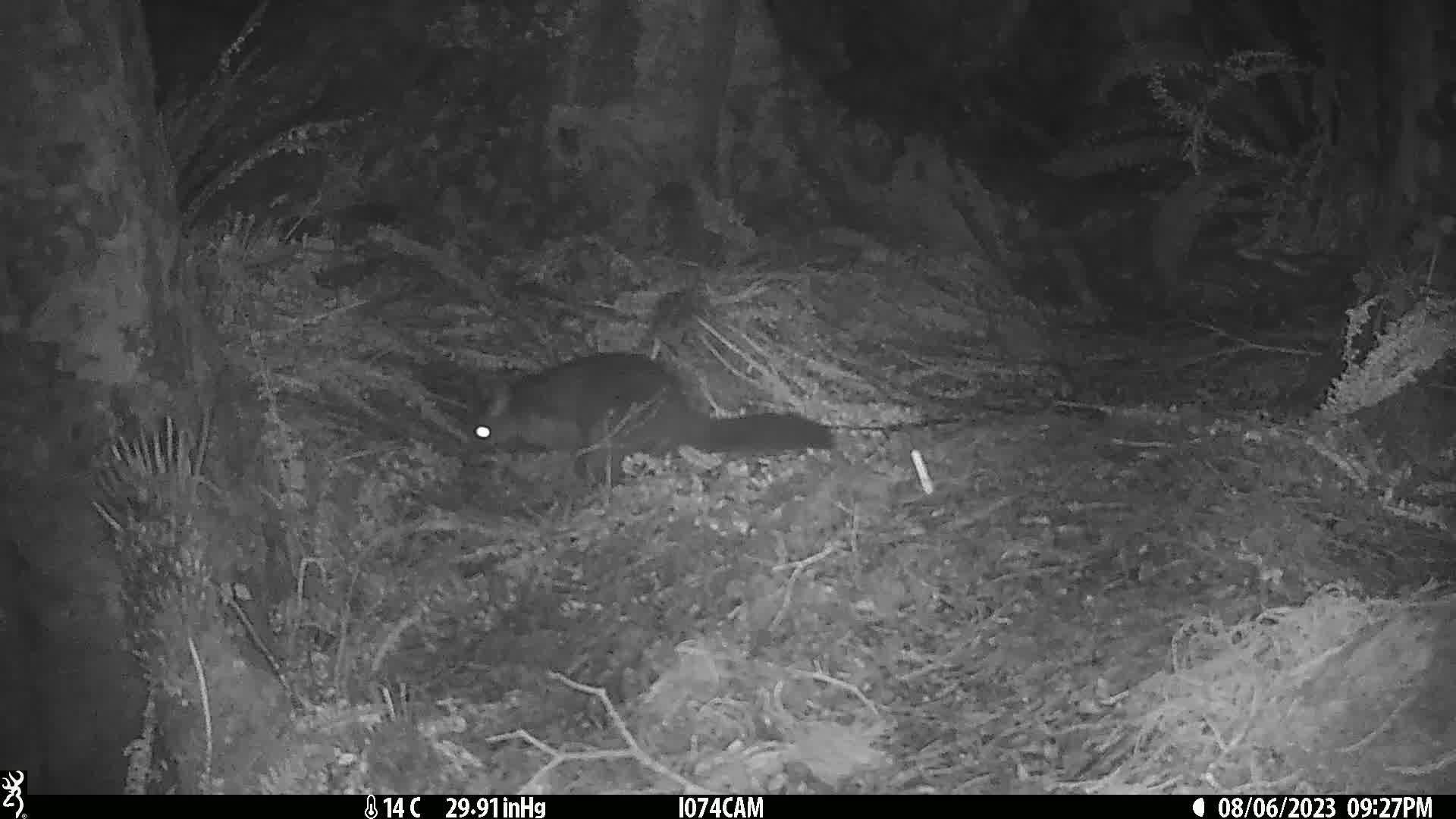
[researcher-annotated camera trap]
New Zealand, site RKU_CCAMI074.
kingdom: Animalia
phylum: Chordata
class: Mammalia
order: Diprotodontia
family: Phalangeridae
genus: Trichosurus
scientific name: Trichosurus vulpecula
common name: common brushtail possum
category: possum